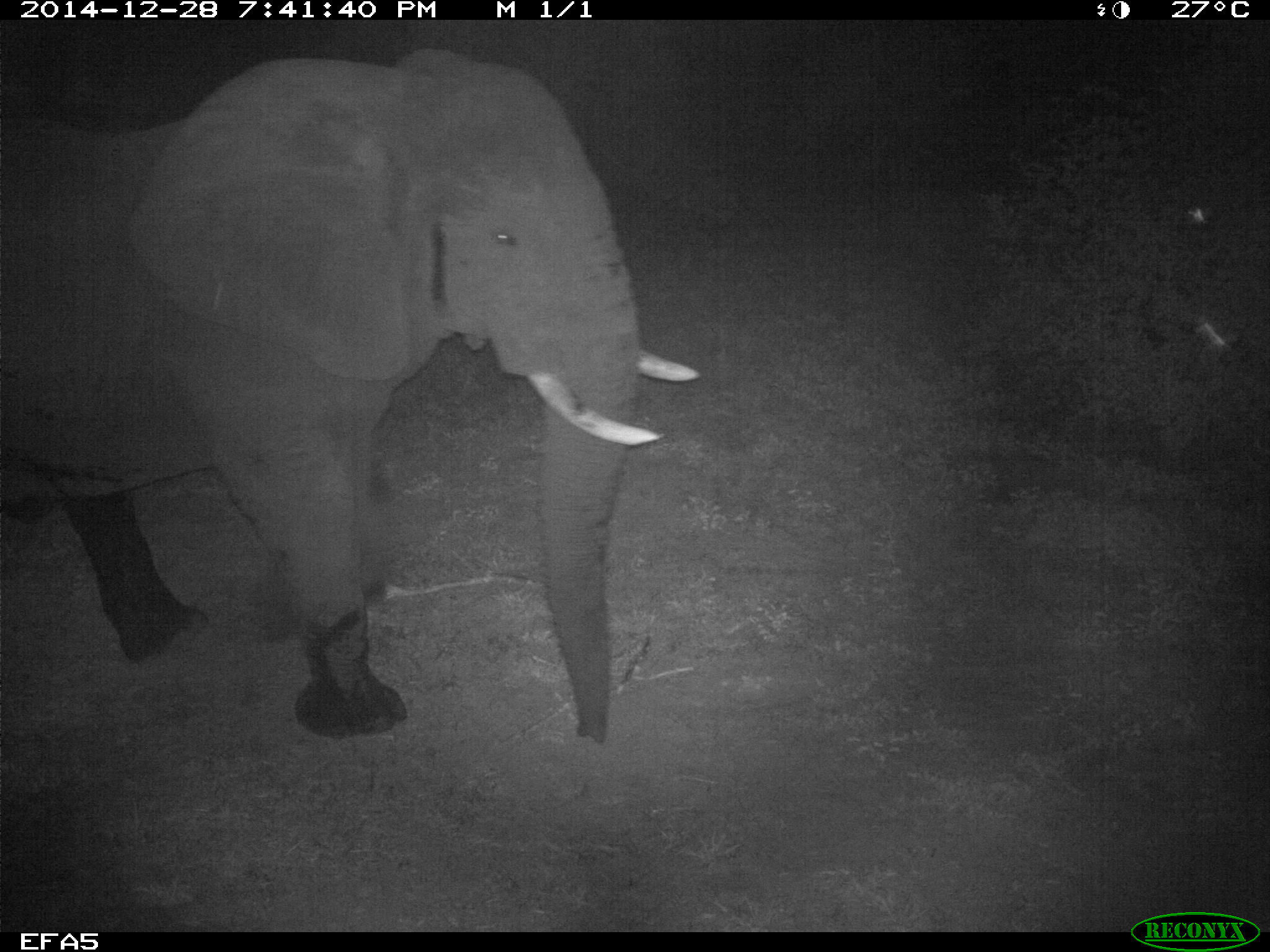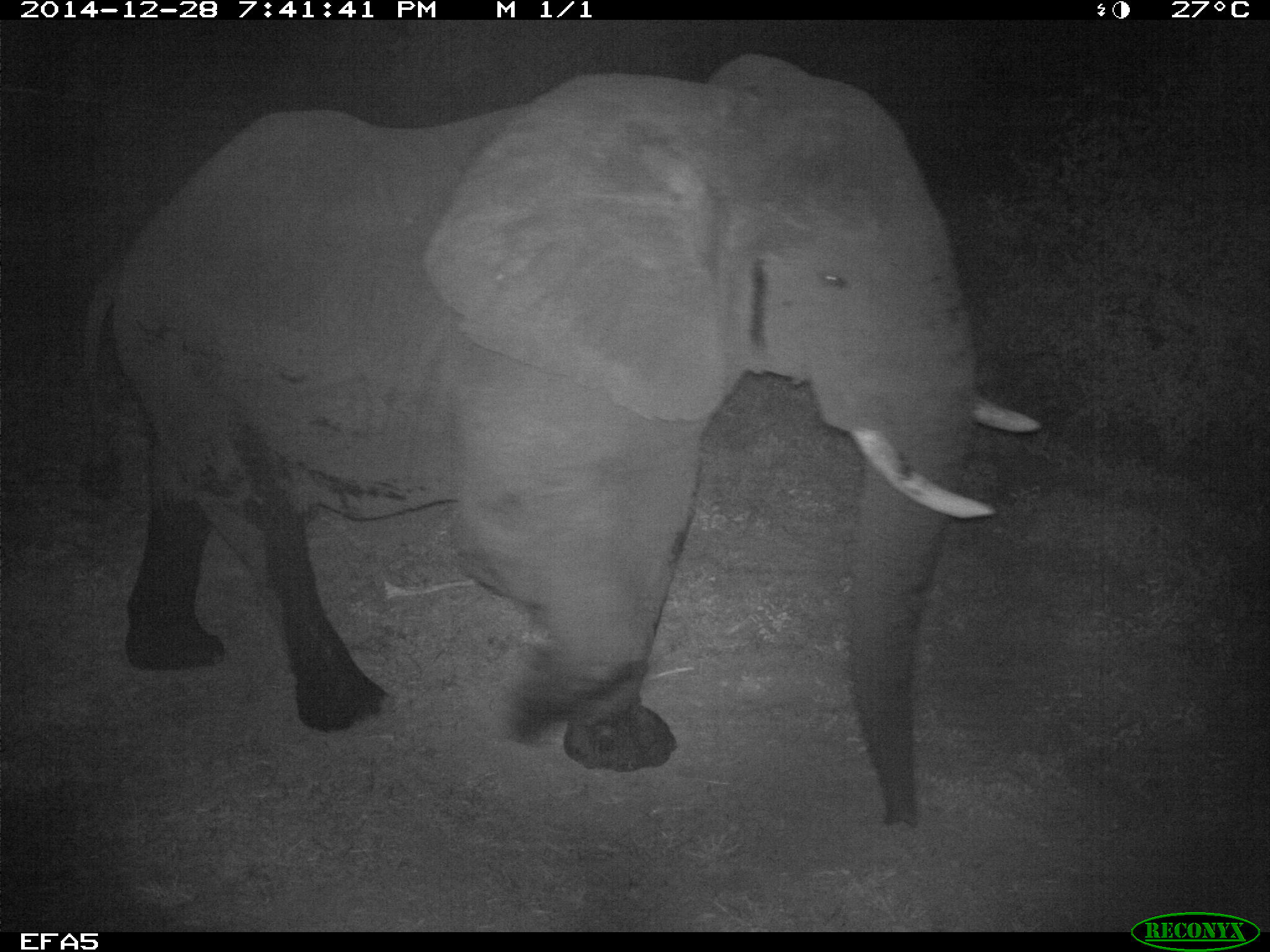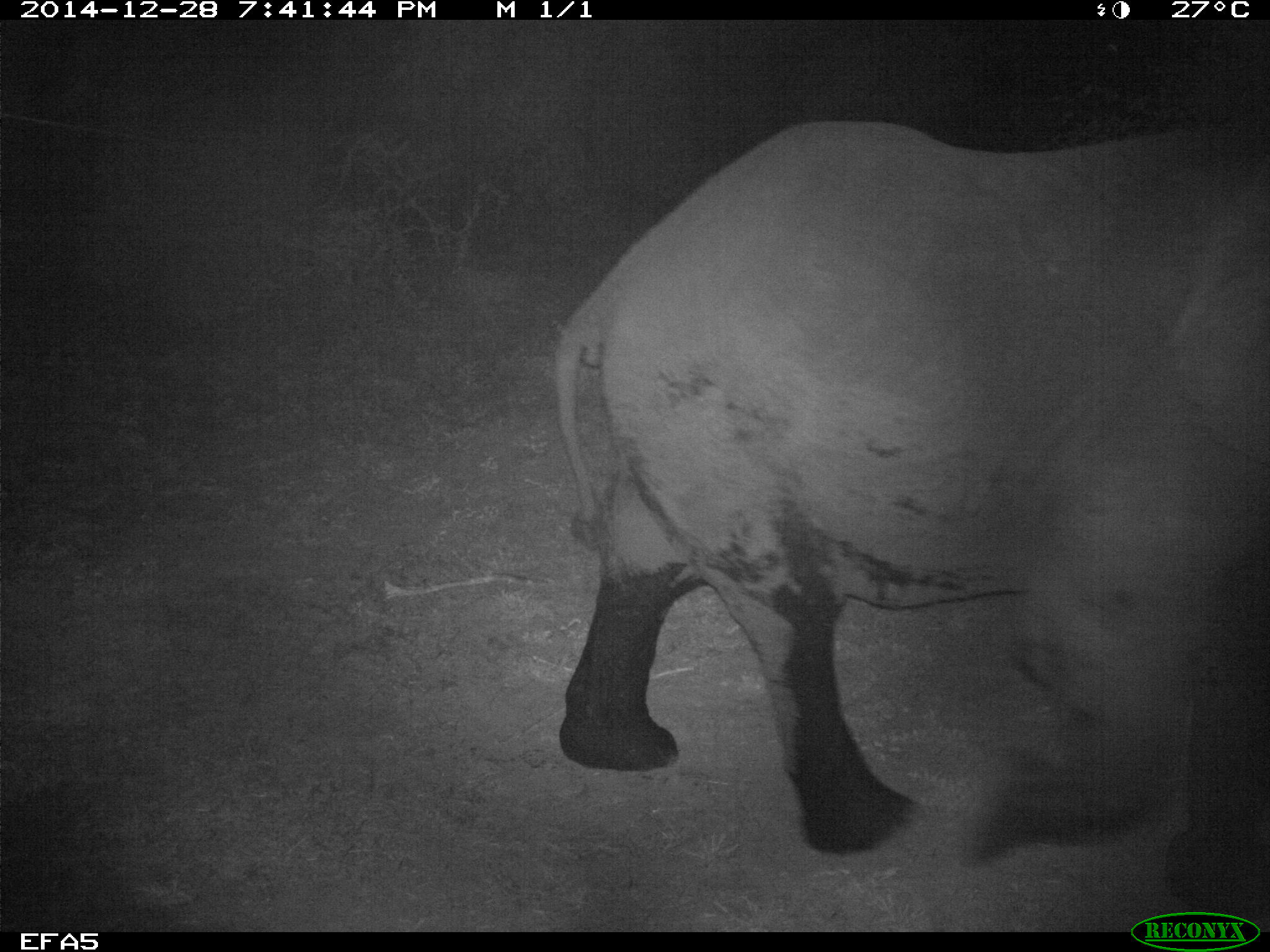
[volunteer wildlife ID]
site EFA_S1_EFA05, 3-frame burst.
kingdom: Animalia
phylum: Chordata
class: Mammalia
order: Proboscidea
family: Elephantidae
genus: Loxodonta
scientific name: Loxodonta africana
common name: african bush elephant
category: elephant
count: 1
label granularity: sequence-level